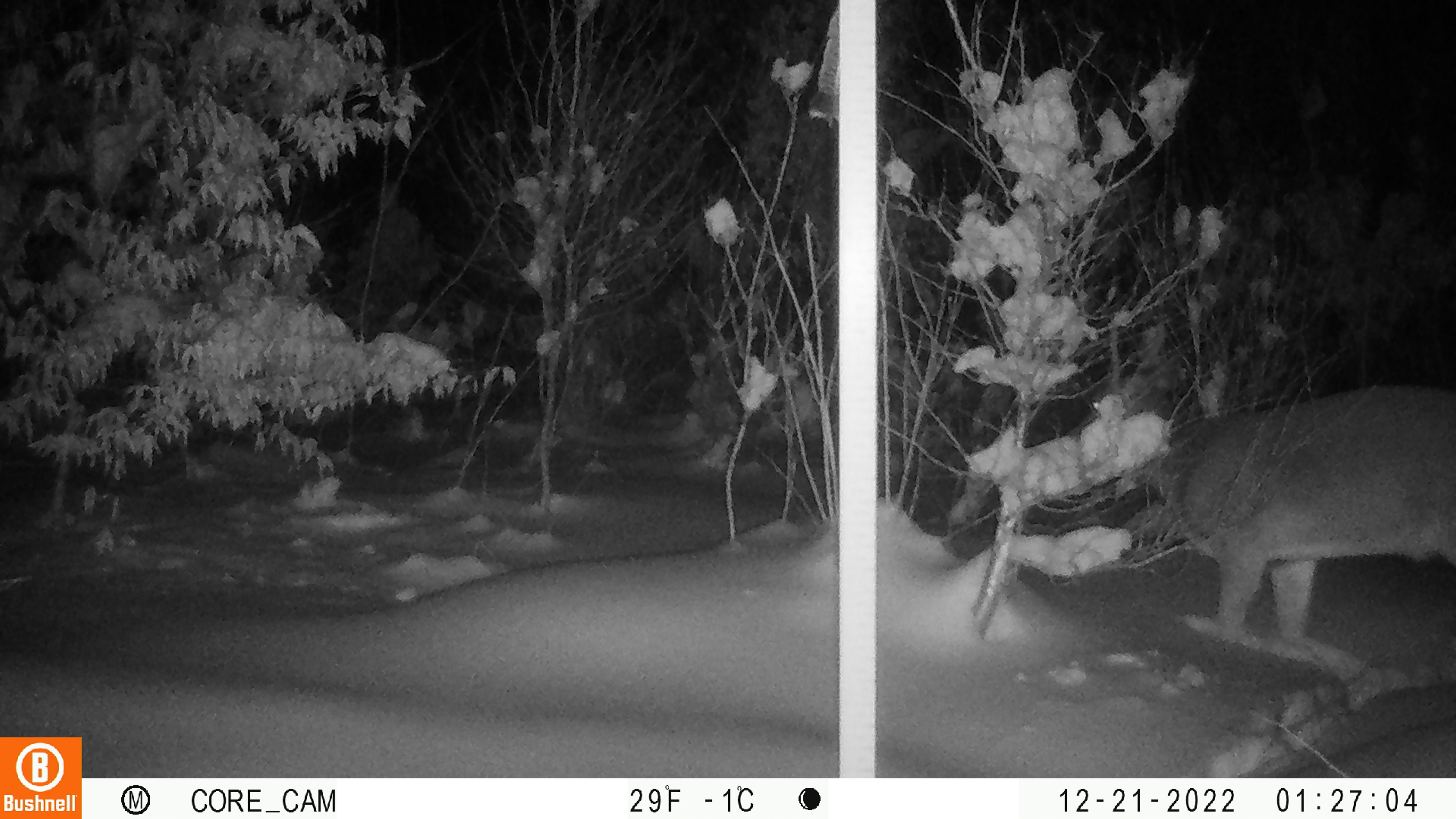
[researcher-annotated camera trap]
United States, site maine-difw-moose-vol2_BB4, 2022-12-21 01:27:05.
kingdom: Animalia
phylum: Chordata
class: Mammalia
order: Artiodactyla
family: Cervidae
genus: Odocoileus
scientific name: Odocoileus virginianus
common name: white-tailed deer